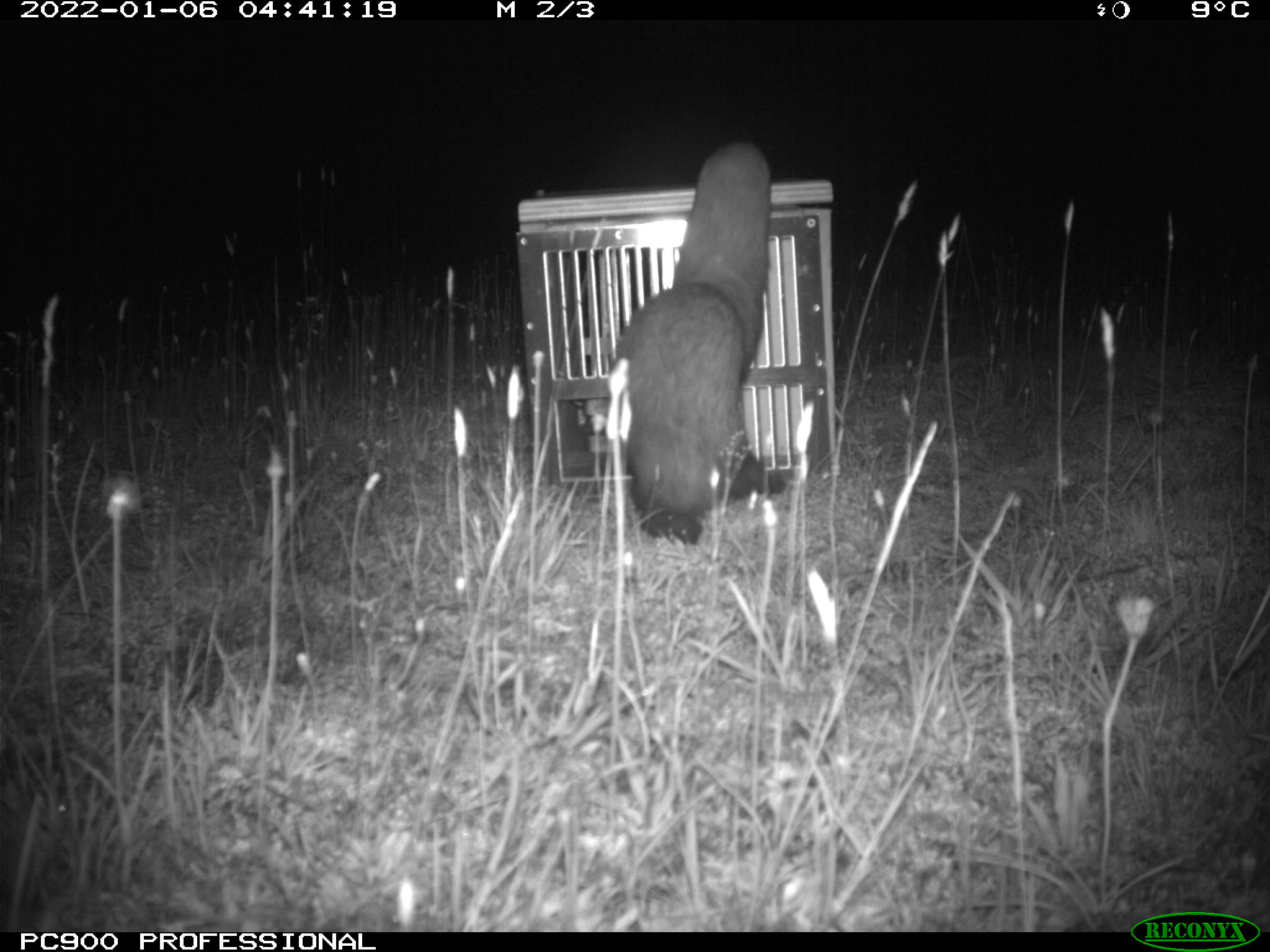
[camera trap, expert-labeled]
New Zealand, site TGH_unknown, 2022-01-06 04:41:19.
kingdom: Animalia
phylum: Chordata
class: Mammalia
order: Carnivora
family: Mustelidae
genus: Mustela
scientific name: Mustela furo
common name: ferret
Ferret (Mustela furo).